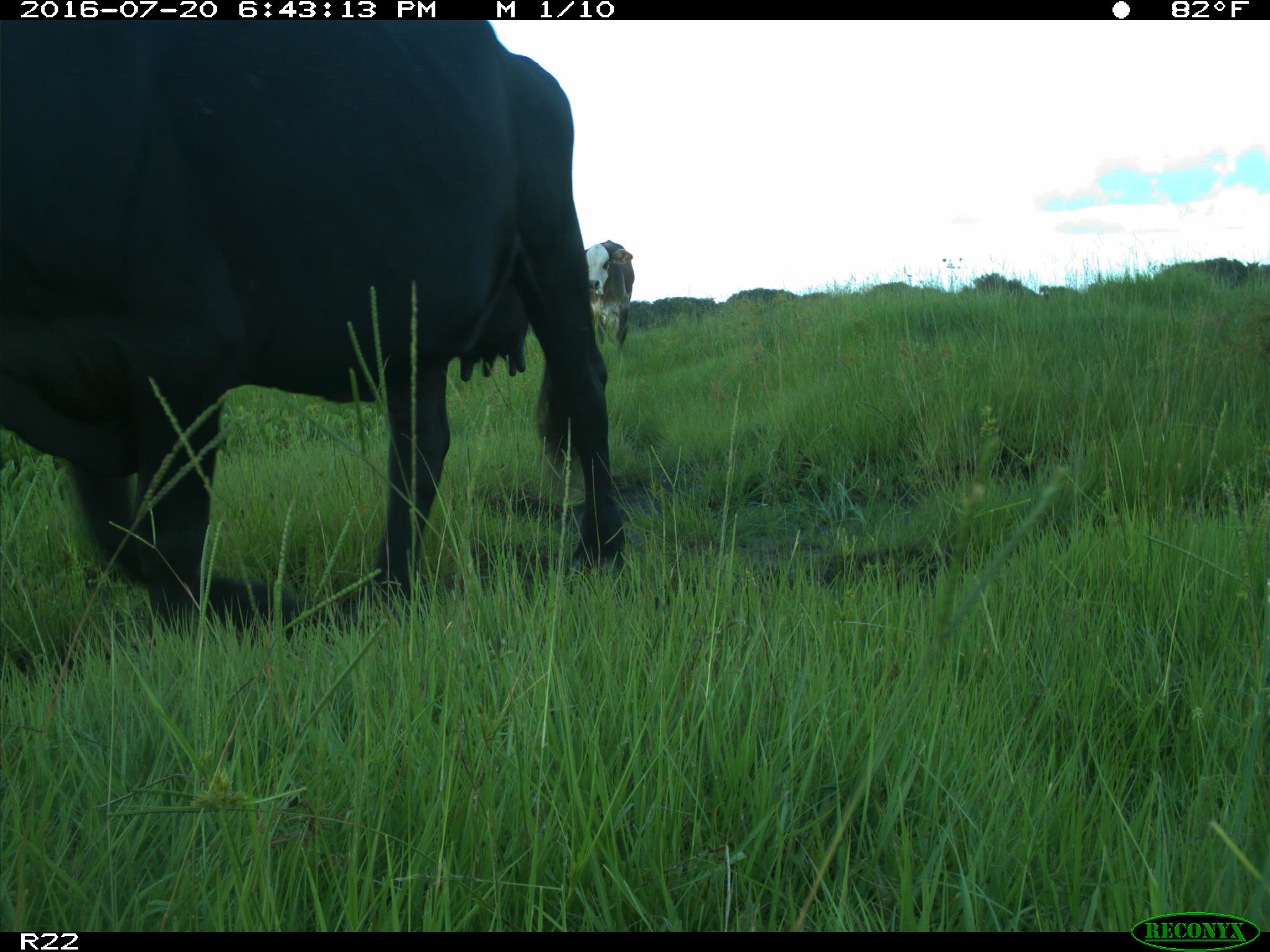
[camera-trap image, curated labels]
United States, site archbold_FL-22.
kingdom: Animalia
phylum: Chordata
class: Mammalia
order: Artiodactyla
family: Bovidae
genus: Bos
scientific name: Bos taurus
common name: domestic cow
Bos taurus (domestic cow).